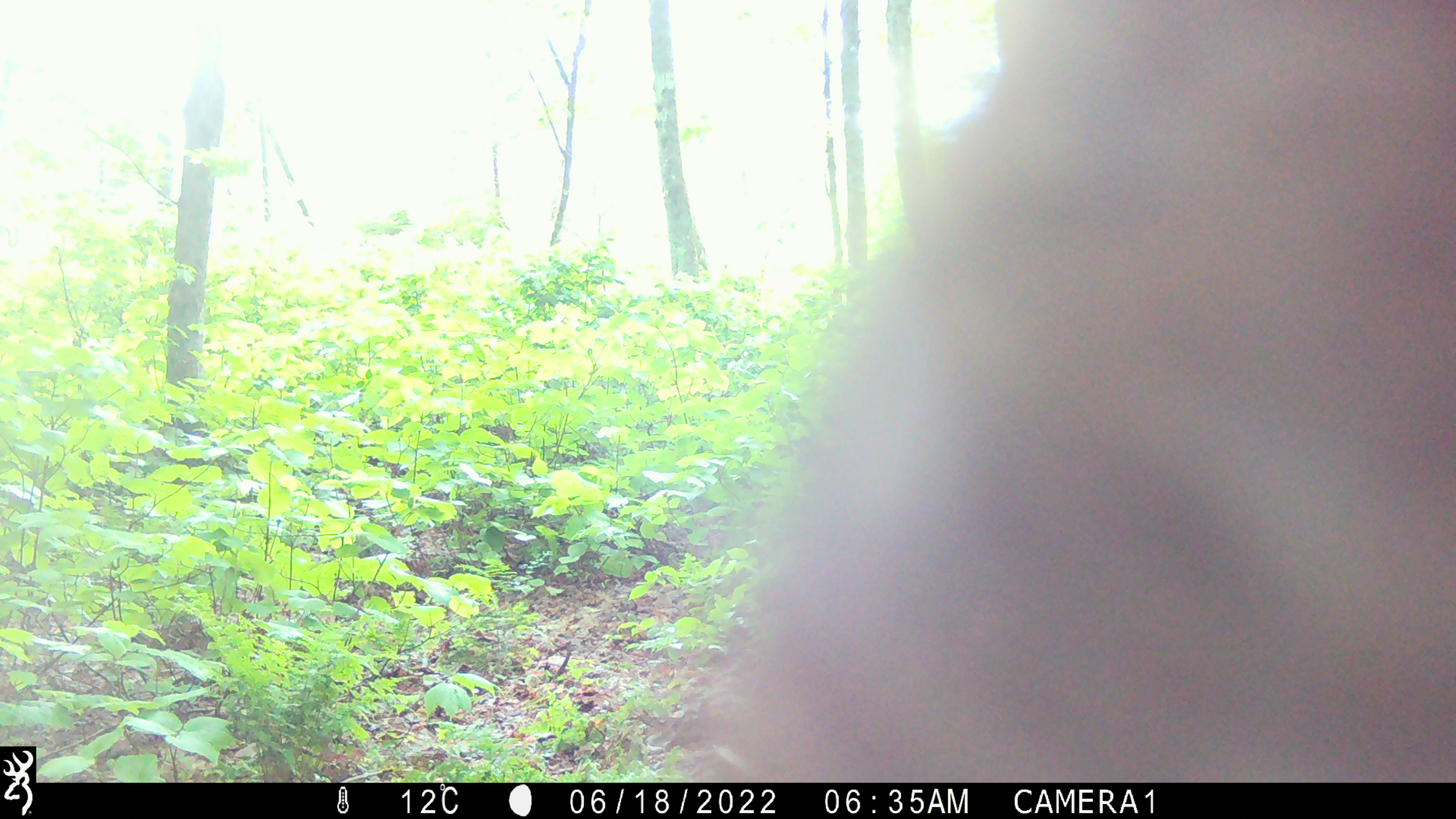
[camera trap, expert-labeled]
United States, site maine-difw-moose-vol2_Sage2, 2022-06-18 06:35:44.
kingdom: Animalia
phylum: Chordata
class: Mammalia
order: Artiodactyla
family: Cervidae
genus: Alces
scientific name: Alces alces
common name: moose